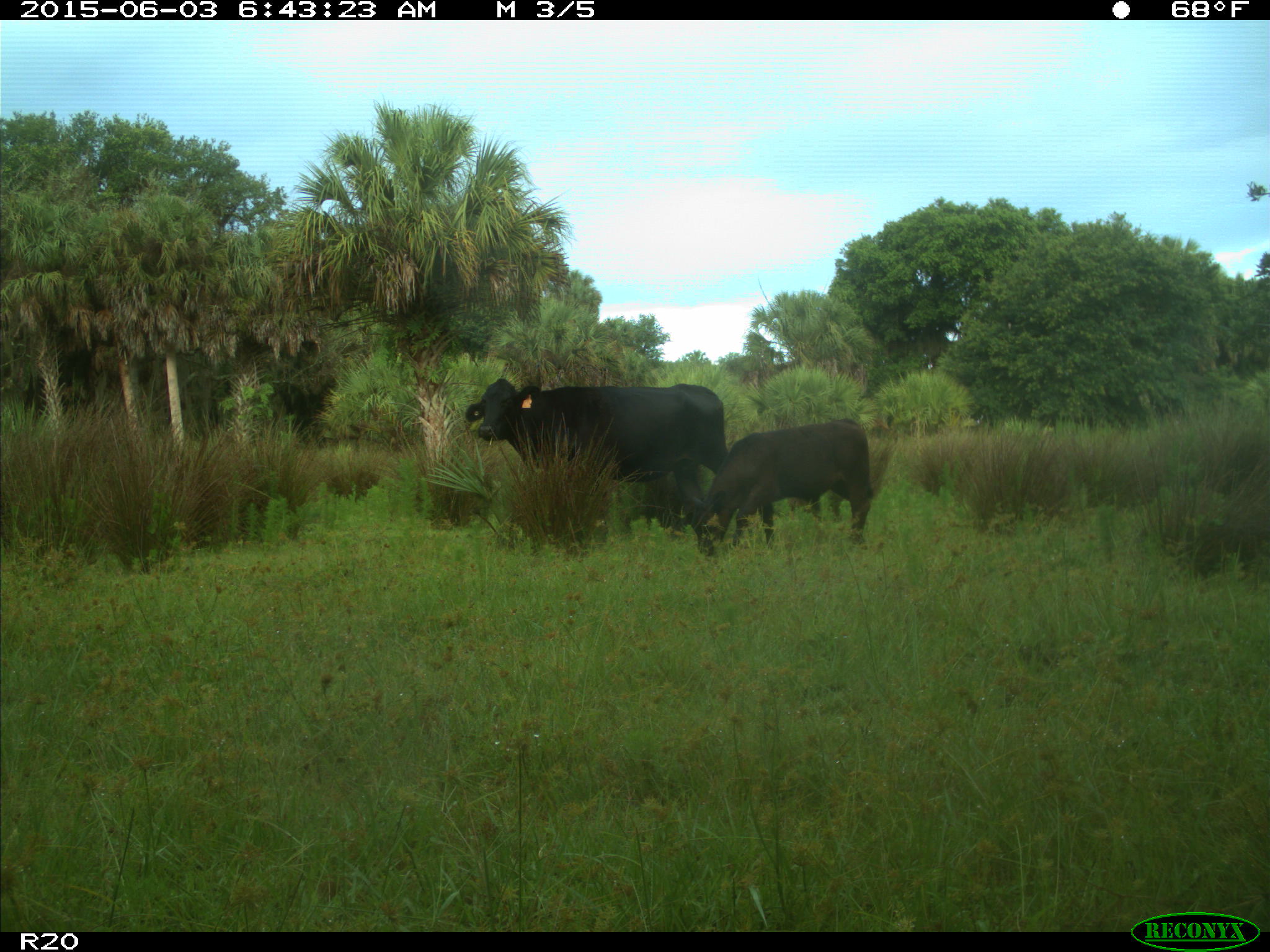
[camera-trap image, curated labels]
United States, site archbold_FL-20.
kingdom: Animalia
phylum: Chordata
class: Mammalia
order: Artiodactyla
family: Bovidae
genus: Bos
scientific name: Bos taurus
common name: domestic cow